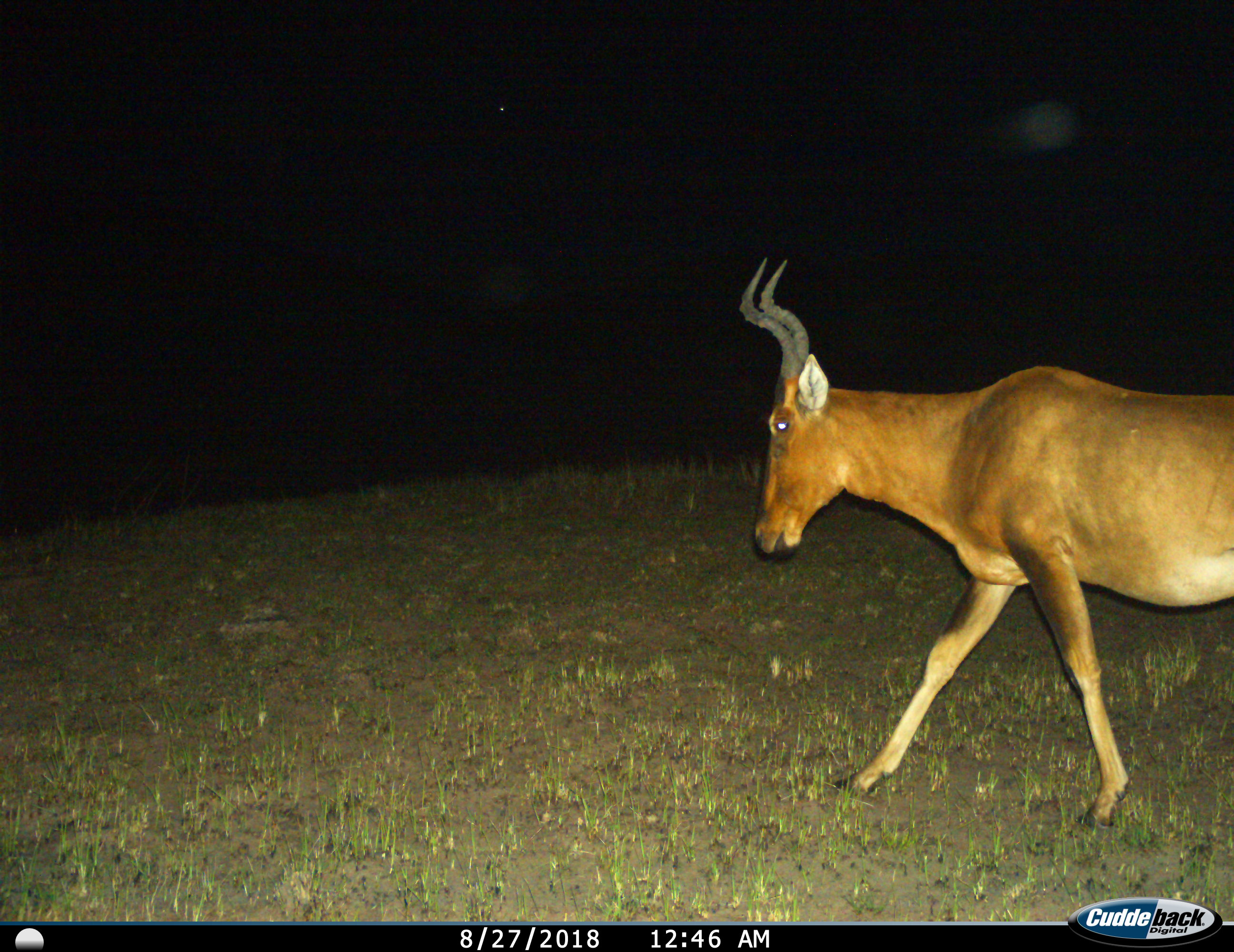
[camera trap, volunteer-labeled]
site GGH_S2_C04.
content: unidentified animal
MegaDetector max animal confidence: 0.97